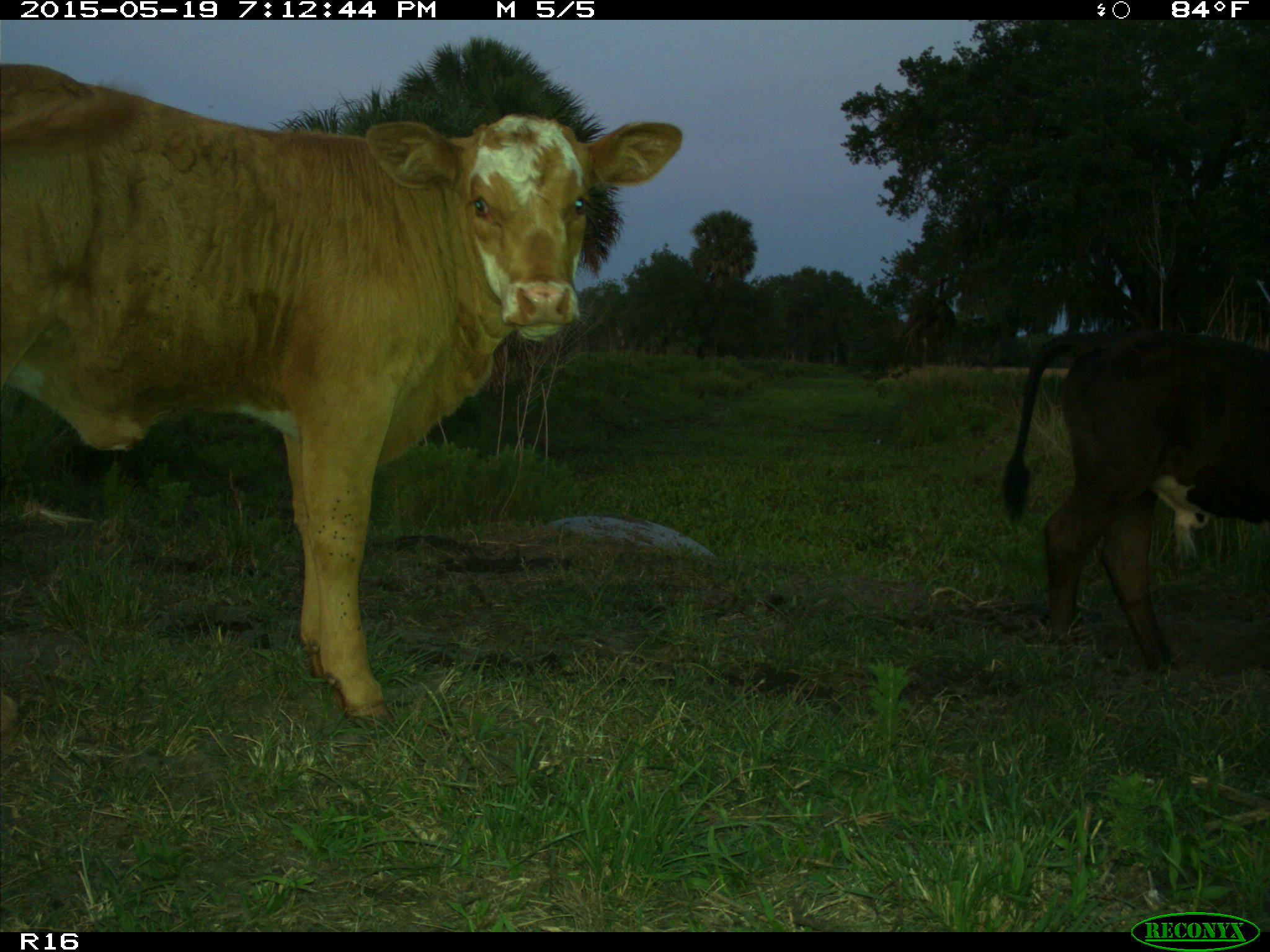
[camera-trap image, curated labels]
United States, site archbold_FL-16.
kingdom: Animalia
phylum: Chordata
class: Mammalia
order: Artiodactyla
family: Bovidae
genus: Bos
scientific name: Bos taurus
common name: domestic cow